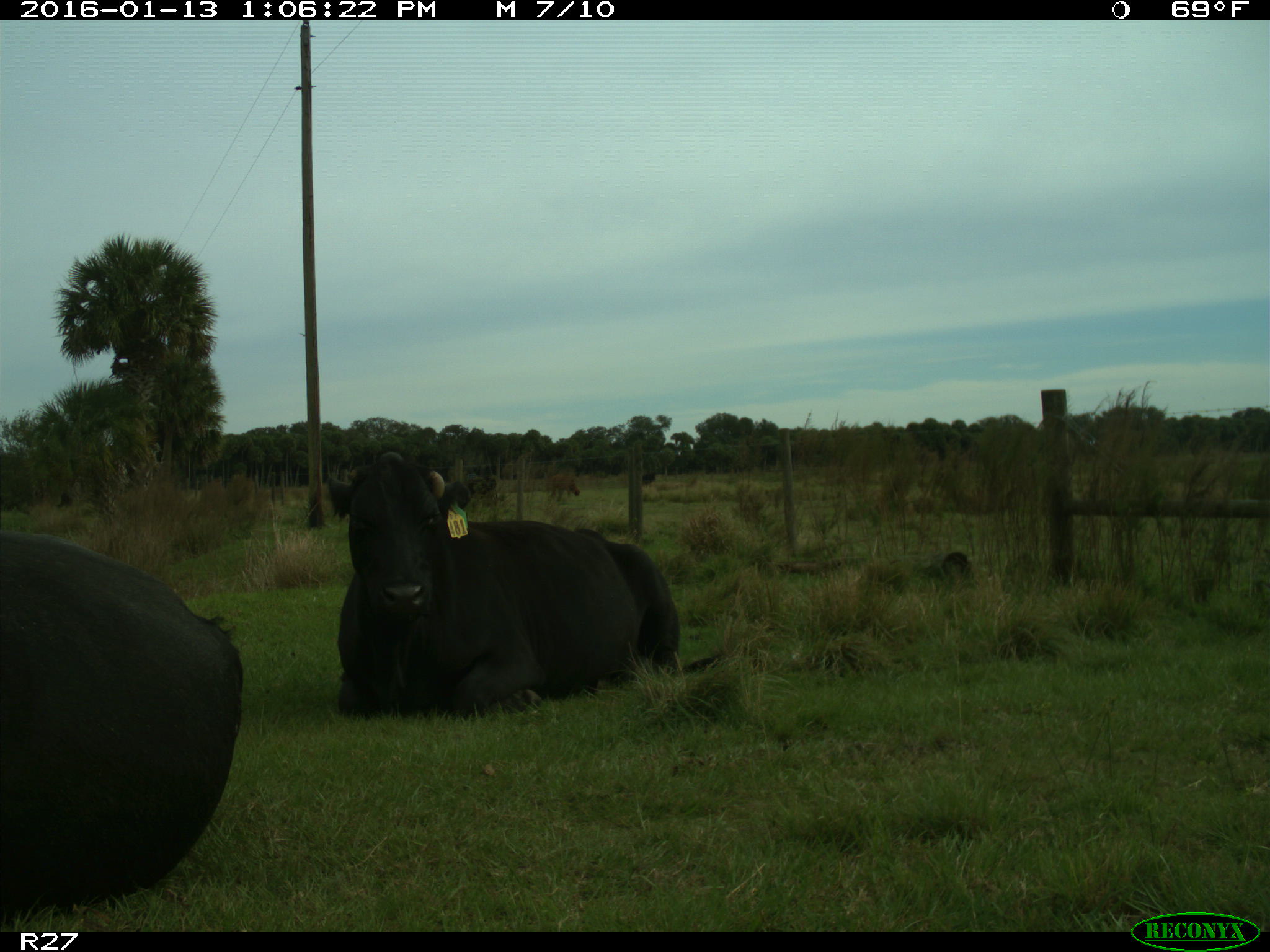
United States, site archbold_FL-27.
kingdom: Animalia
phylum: Chordata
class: Mammalia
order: Artiodactyla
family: Bovidae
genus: Bos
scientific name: Bos taurus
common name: domestic cow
Bos taurus (domestic cow).